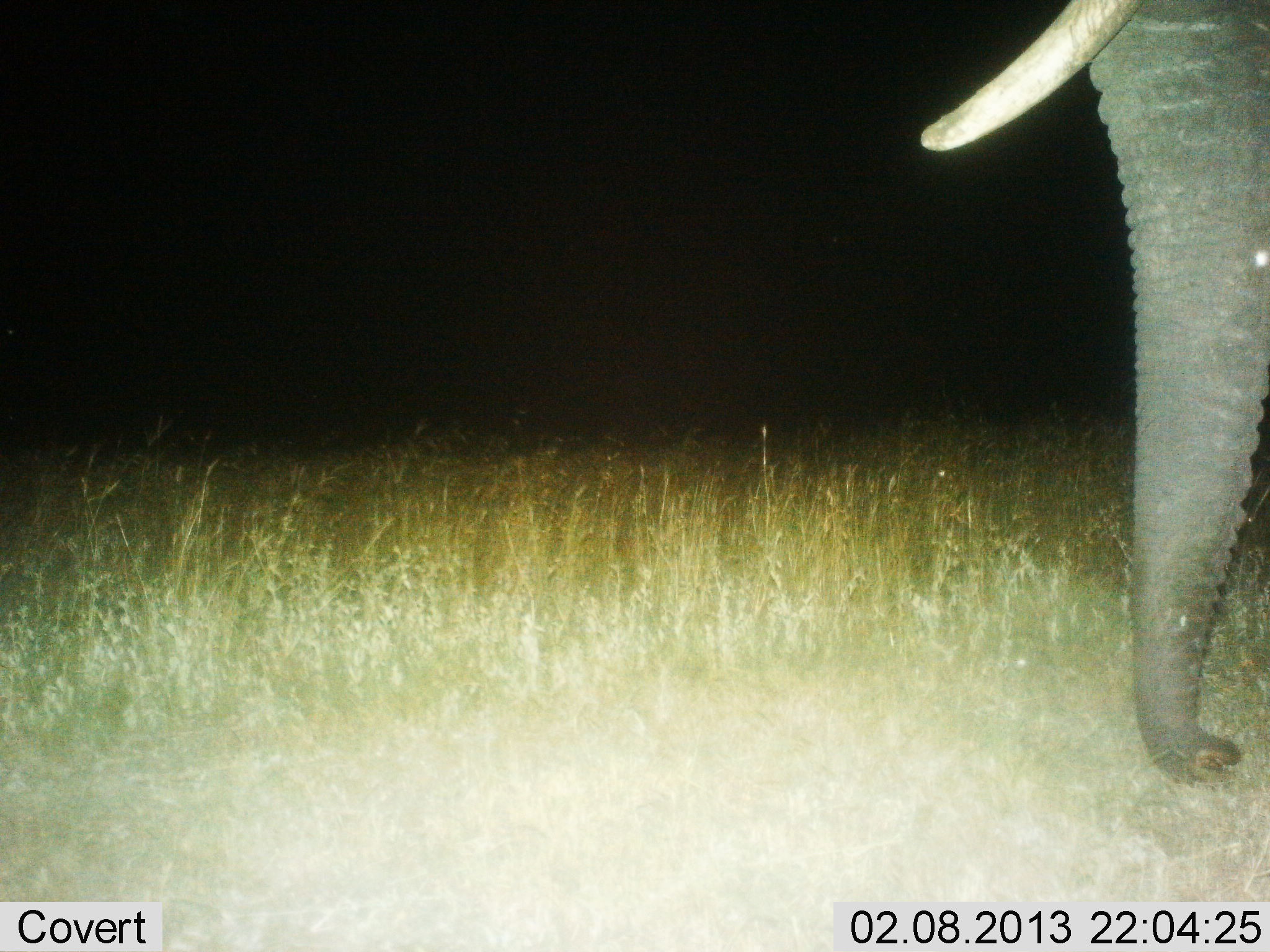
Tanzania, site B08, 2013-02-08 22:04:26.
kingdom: Animalia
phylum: Chordata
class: Mammalia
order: Proboscidea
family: Elephantidae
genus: Loxodonta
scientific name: Loxodonta africana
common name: african bush elephant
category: elephant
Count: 1.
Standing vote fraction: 70%.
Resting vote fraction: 4%.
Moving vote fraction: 13%.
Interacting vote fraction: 0%.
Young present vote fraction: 0%.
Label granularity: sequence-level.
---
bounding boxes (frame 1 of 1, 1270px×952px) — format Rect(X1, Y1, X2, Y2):
animal: Rect(919, 0, 1270, 788)